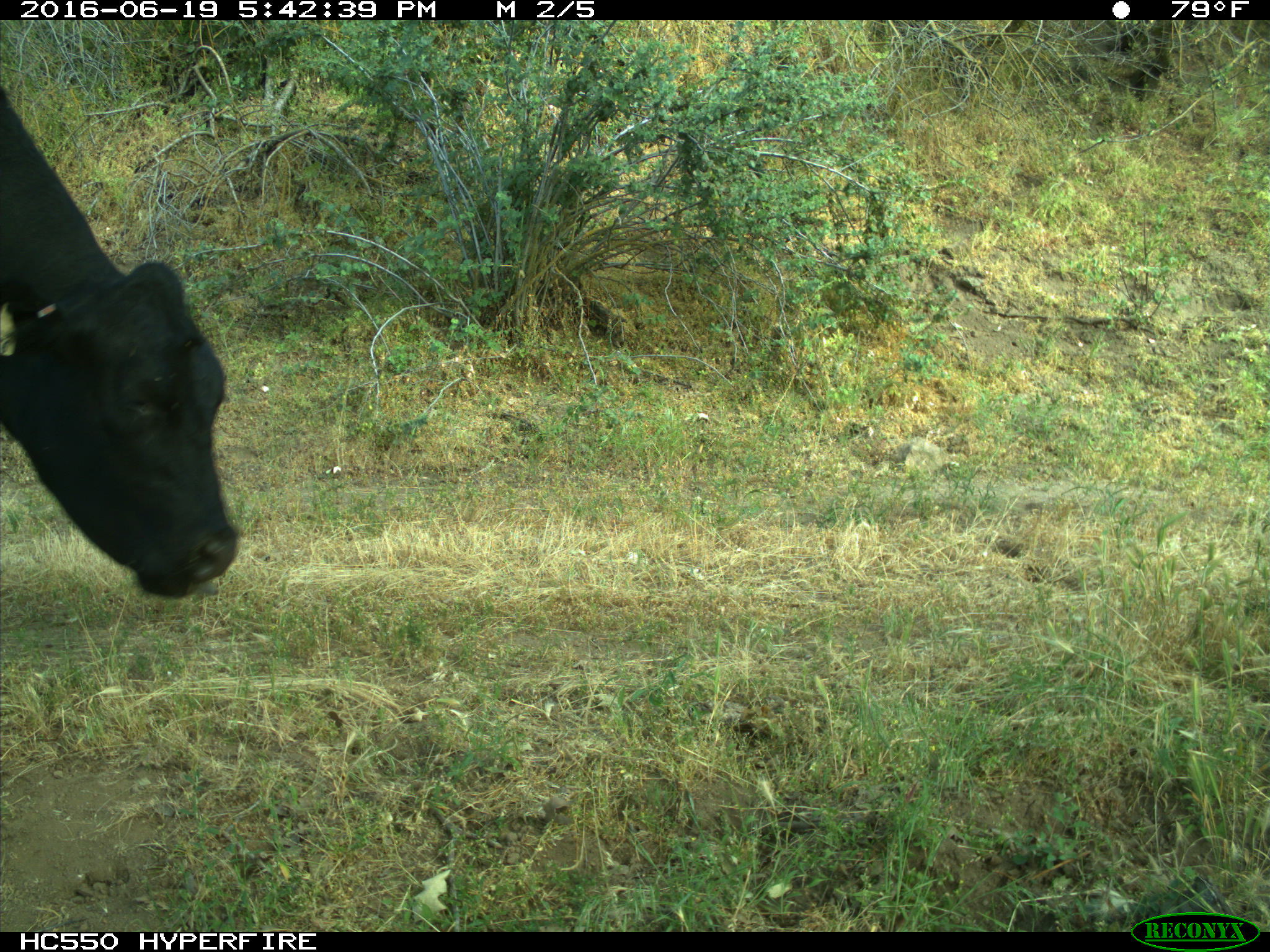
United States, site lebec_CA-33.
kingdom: Animalia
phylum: Chordata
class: Mammalia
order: Artiodactyla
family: Bovidae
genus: Bos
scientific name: Bos taurus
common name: domestic cow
Bos taurus (domestic cow).